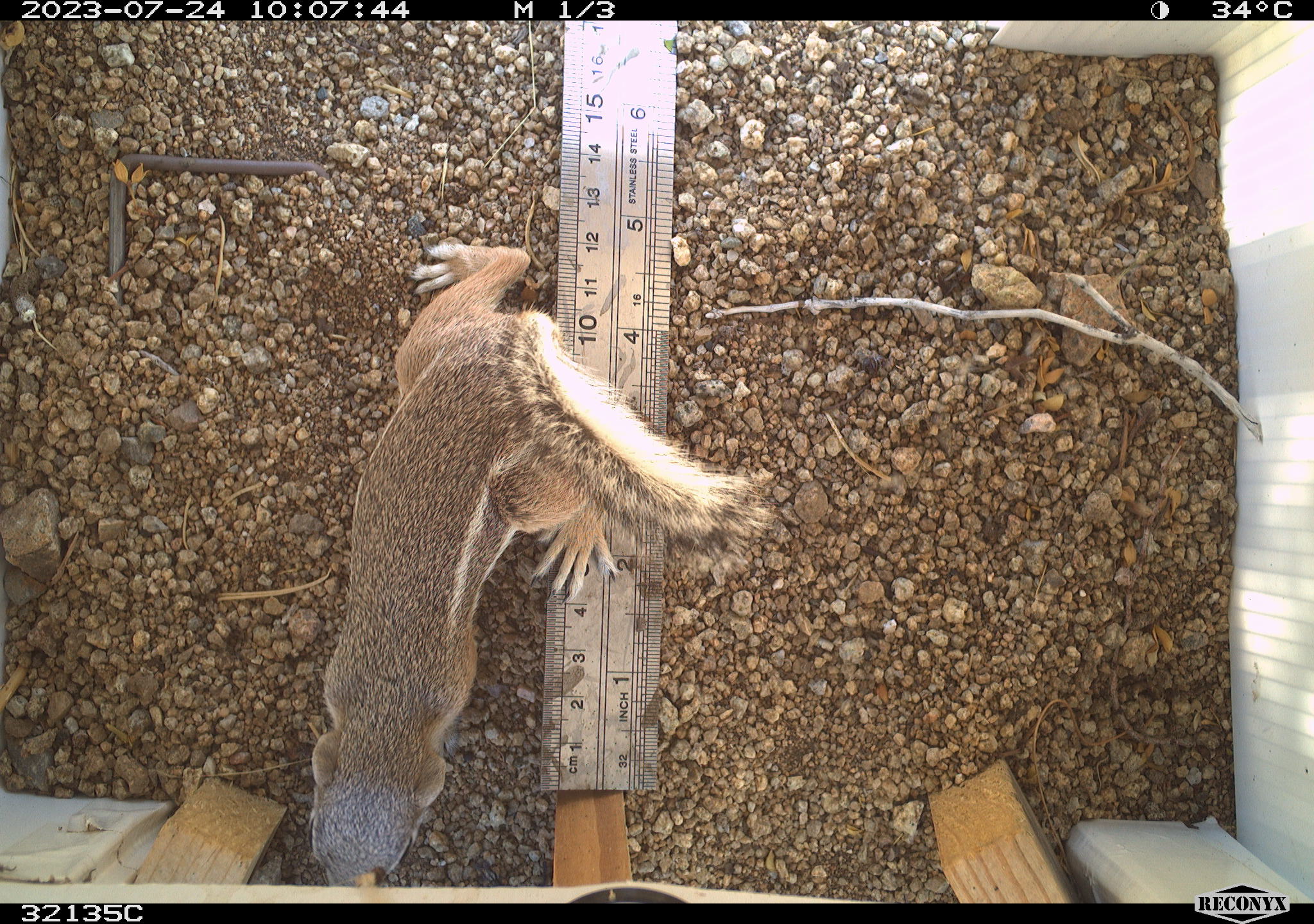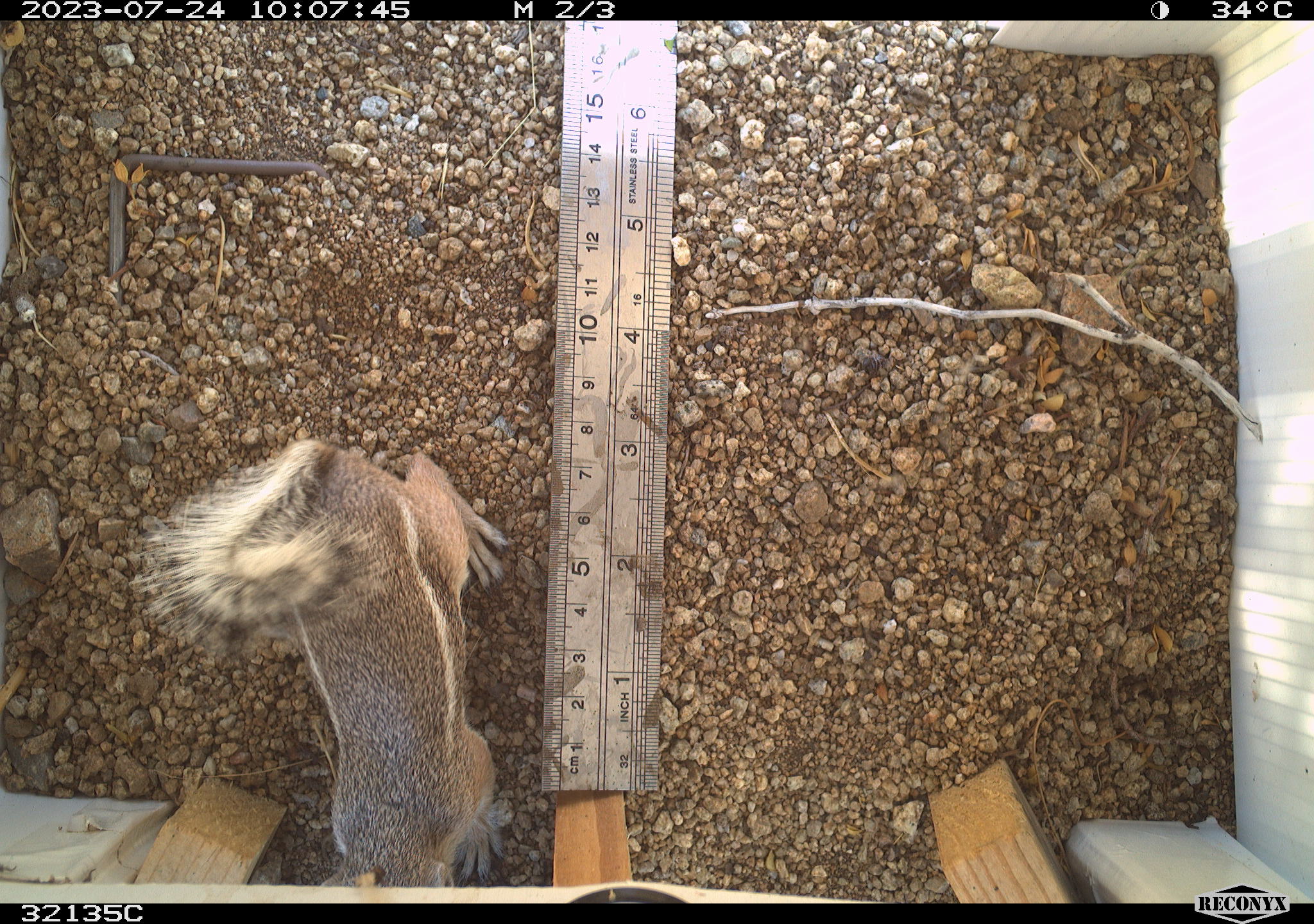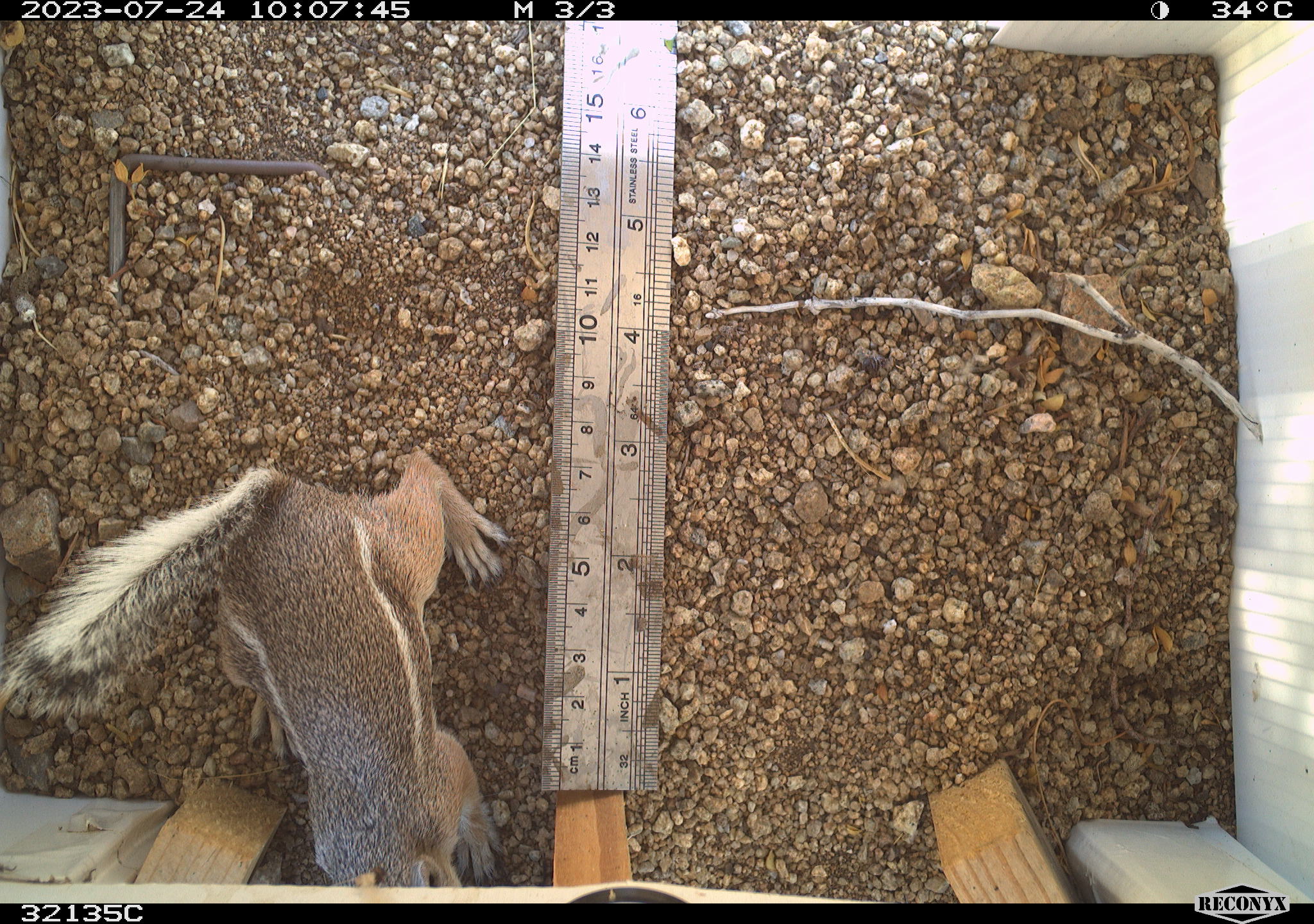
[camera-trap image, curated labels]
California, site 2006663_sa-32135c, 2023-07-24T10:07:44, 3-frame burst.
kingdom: Animalia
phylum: Chordata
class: Mammalia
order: Rodentia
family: Sciuridae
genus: Ammospermophilus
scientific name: Ammospermophilus leucurus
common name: white-tailed antelope squirrel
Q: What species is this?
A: White-tailed antelope squirrel (Ammospermophilus leucurus).